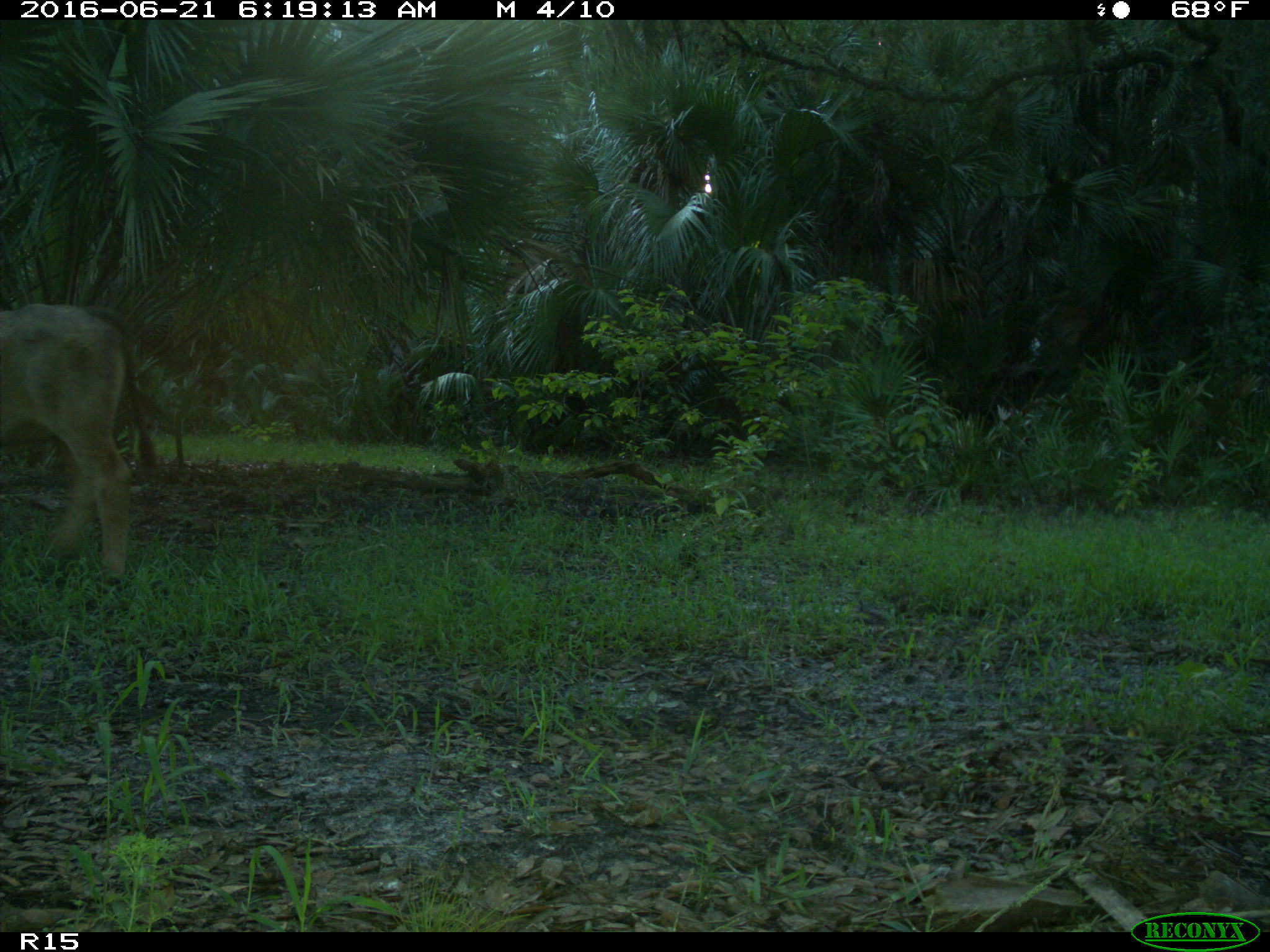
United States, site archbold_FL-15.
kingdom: Animalia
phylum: Chordata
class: Mammalia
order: Artiodactyla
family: Bovidae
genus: Bos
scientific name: Bos taurus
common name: domestic cow